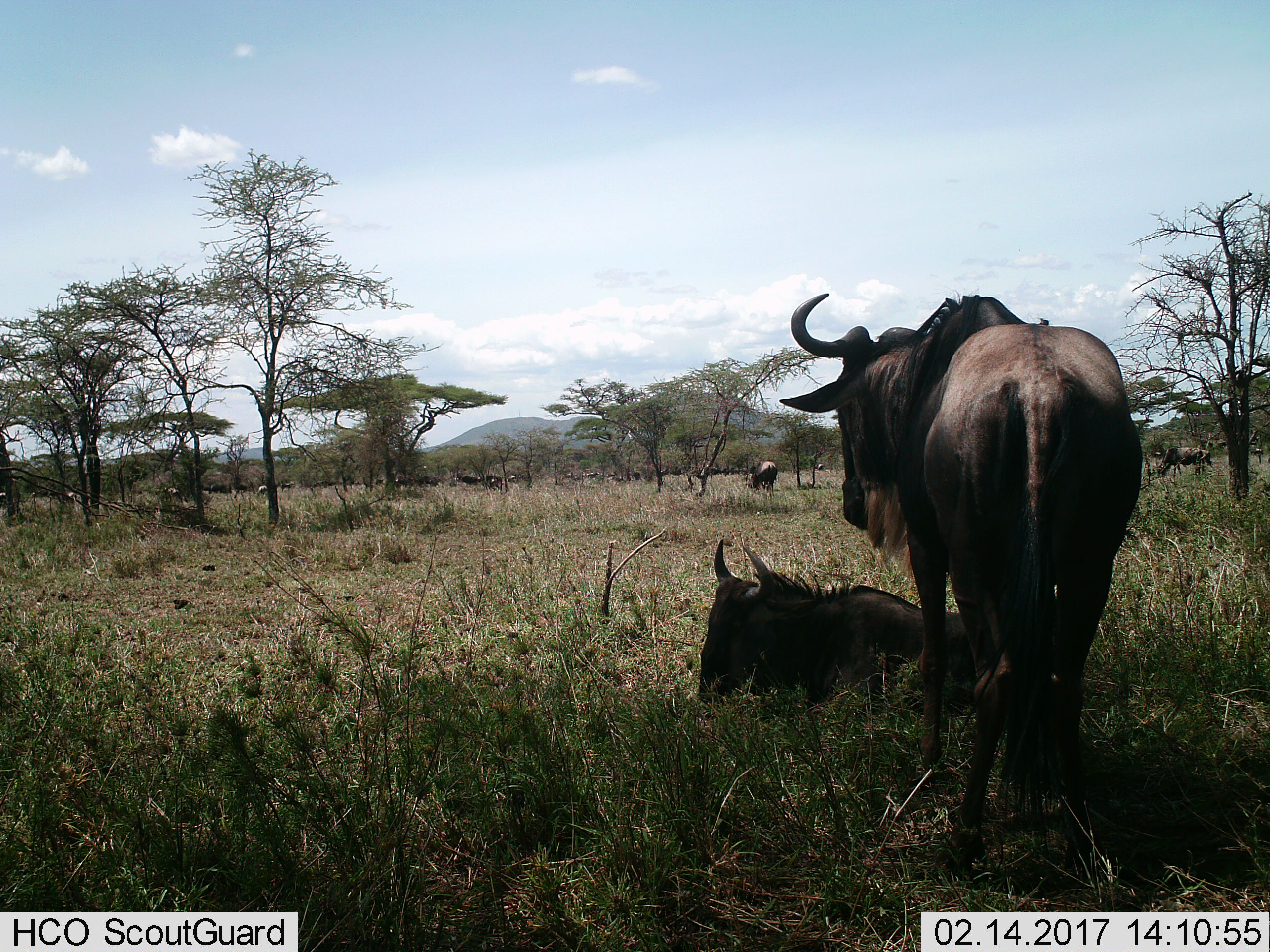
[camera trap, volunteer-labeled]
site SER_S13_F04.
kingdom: Animalia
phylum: Chordata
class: Mammalia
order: Artiodactyla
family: Bovidae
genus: Connochaetes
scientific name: Connochaetes taurinus taurinus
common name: blue wildebeest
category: wildebeestblue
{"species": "wildebeestblue (blue wildebeest) (Connochaetes taurinus taurinus)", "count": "11-50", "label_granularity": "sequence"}